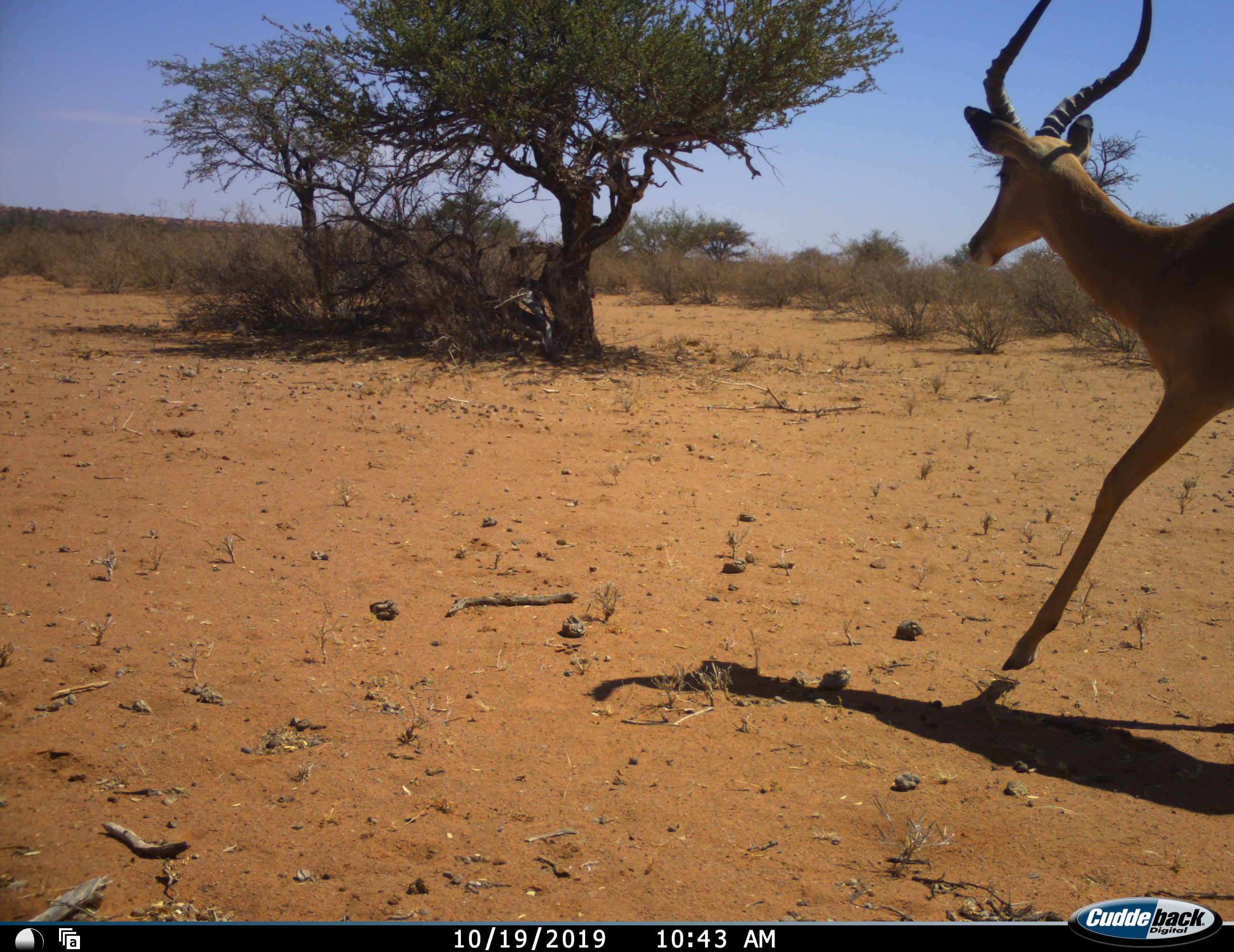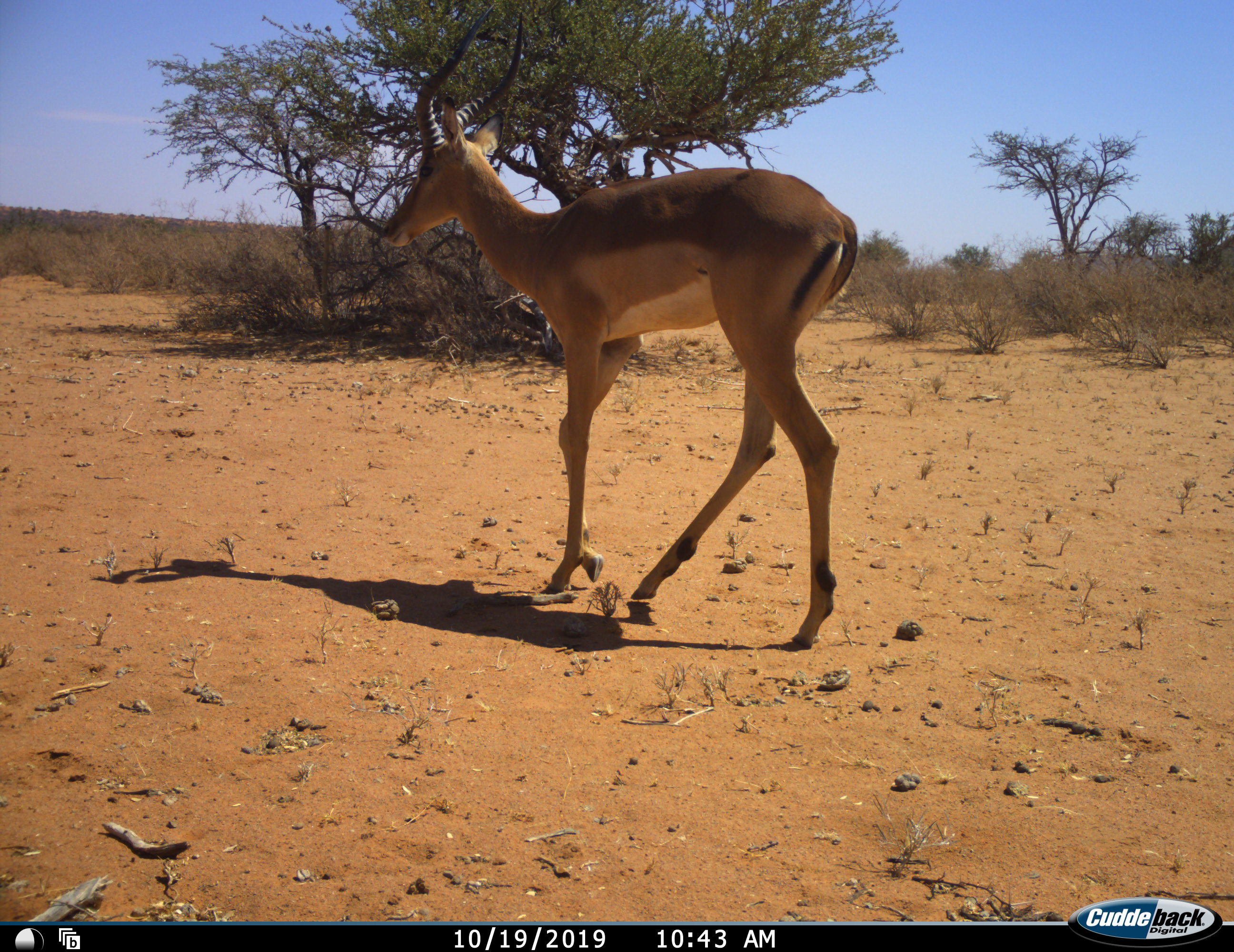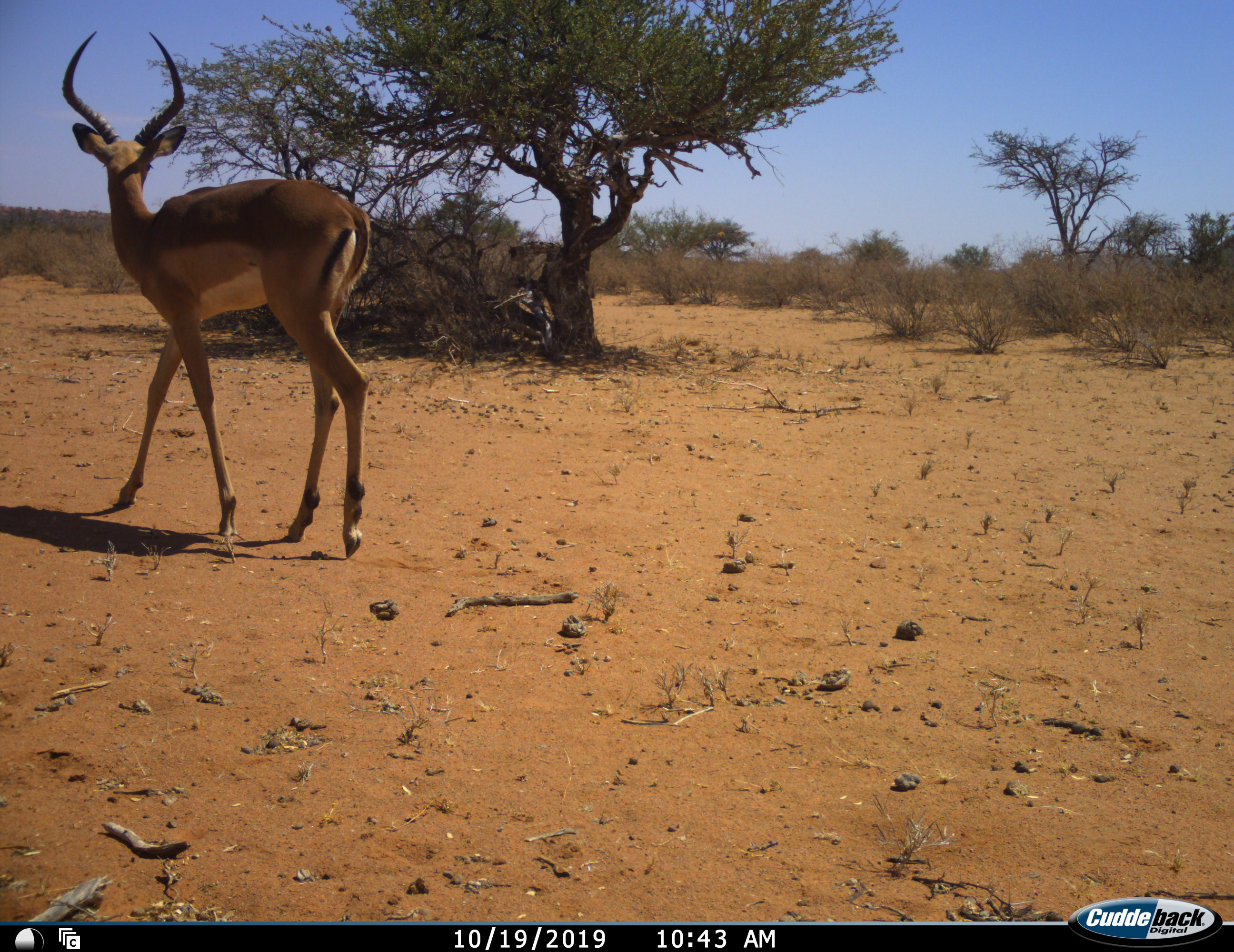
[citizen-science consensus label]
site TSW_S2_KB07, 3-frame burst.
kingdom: Animalia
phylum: Chordata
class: Mammalia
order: Artiodactyla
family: Bovidae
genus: Aepyceros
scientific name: Aepyceros melampus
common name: impala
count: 1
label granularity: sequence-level